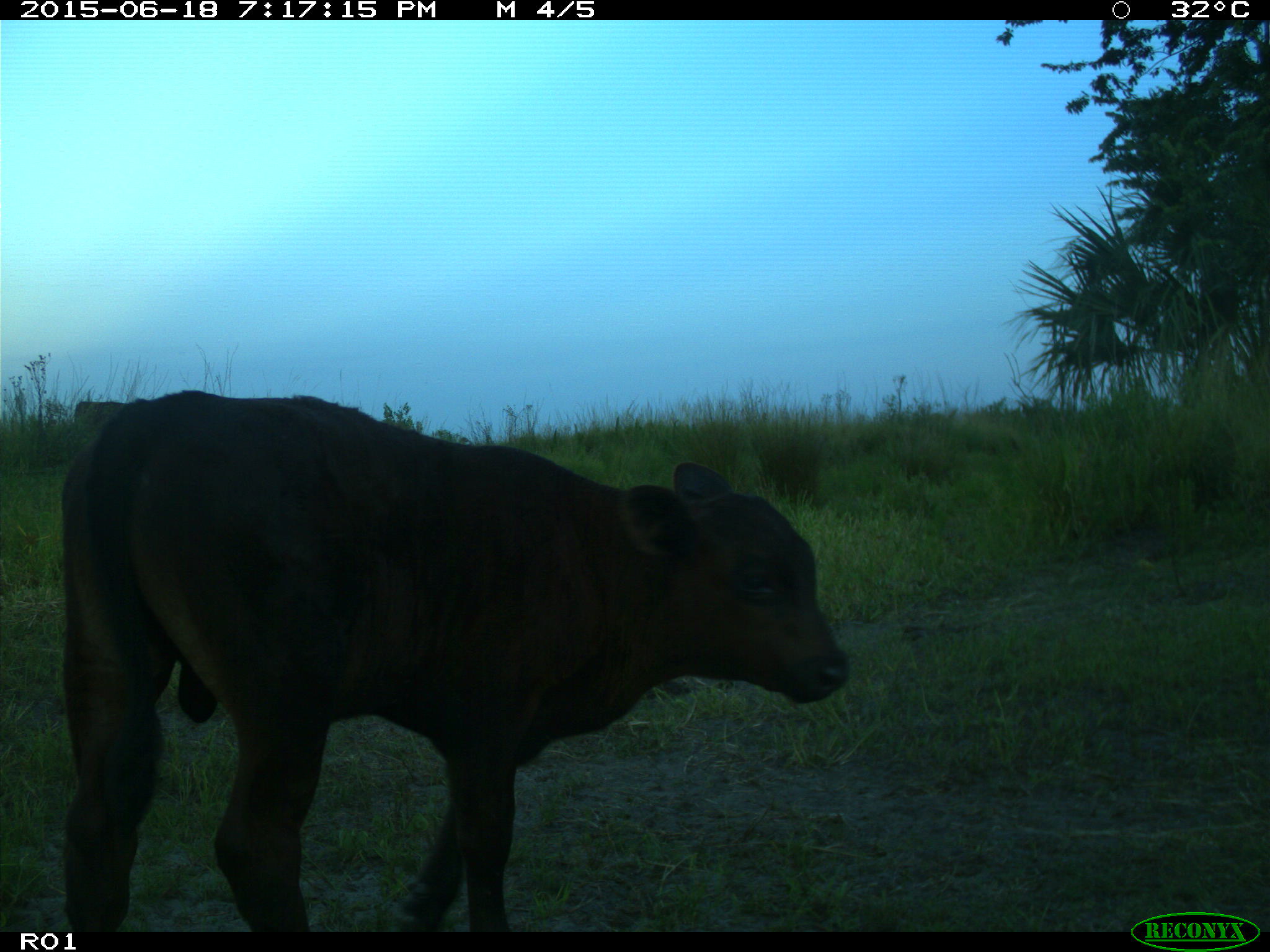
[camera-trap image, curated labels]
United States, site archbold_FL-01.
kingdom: Animalia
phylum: Chordata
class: Mammalia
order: Artiodactyla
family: Bovidae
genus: Bos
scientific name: Bos taurus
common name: domestic cow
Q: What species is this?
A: Bos taurus (domestic cow).